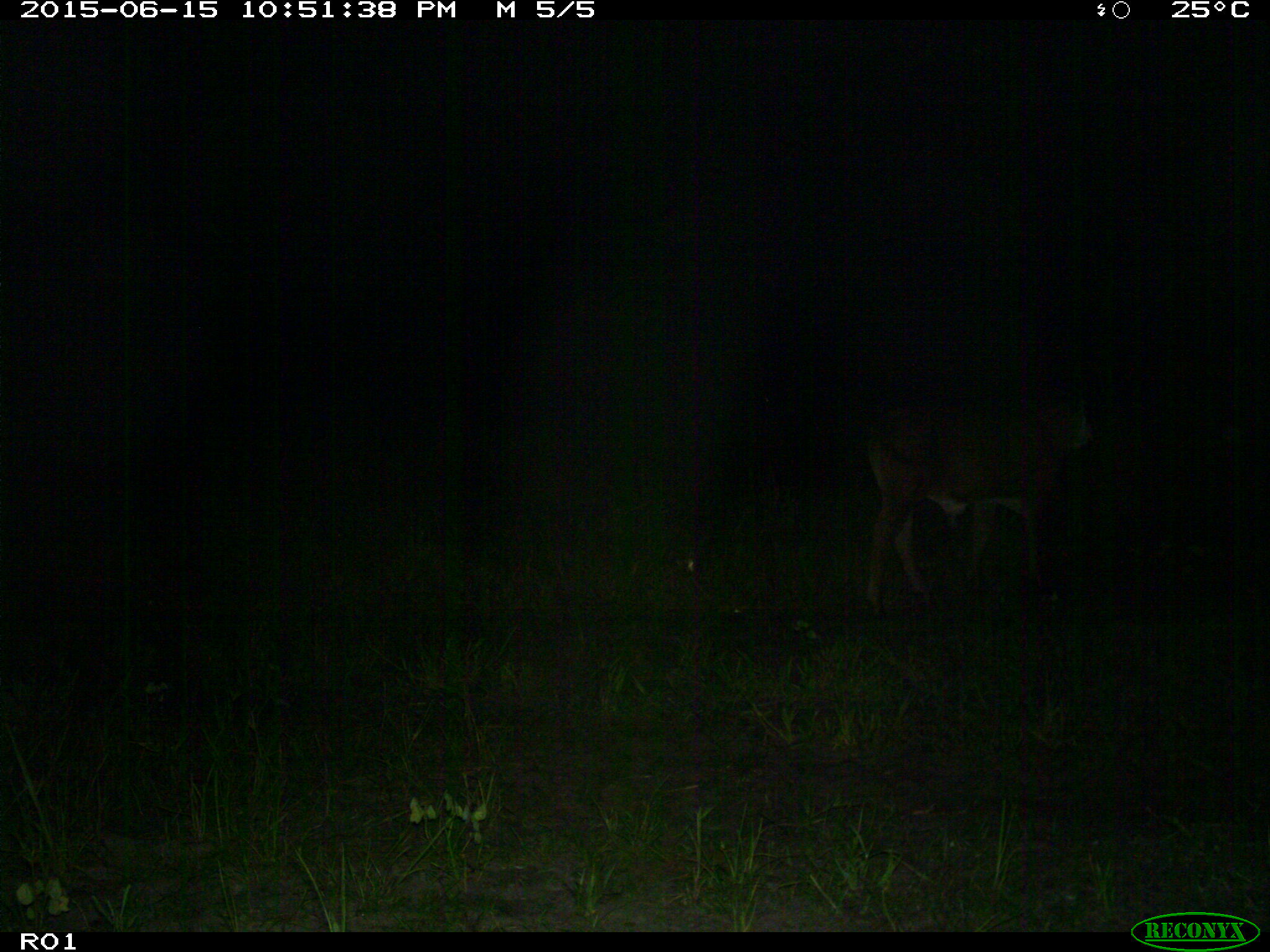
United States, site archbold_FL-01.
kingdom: Animalia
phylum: Chordata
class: Mammalia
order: Artiodactyla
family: Bovidae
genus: Bos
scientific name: Bos taurus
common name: domestic cow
Bos taurus (domestic cow).